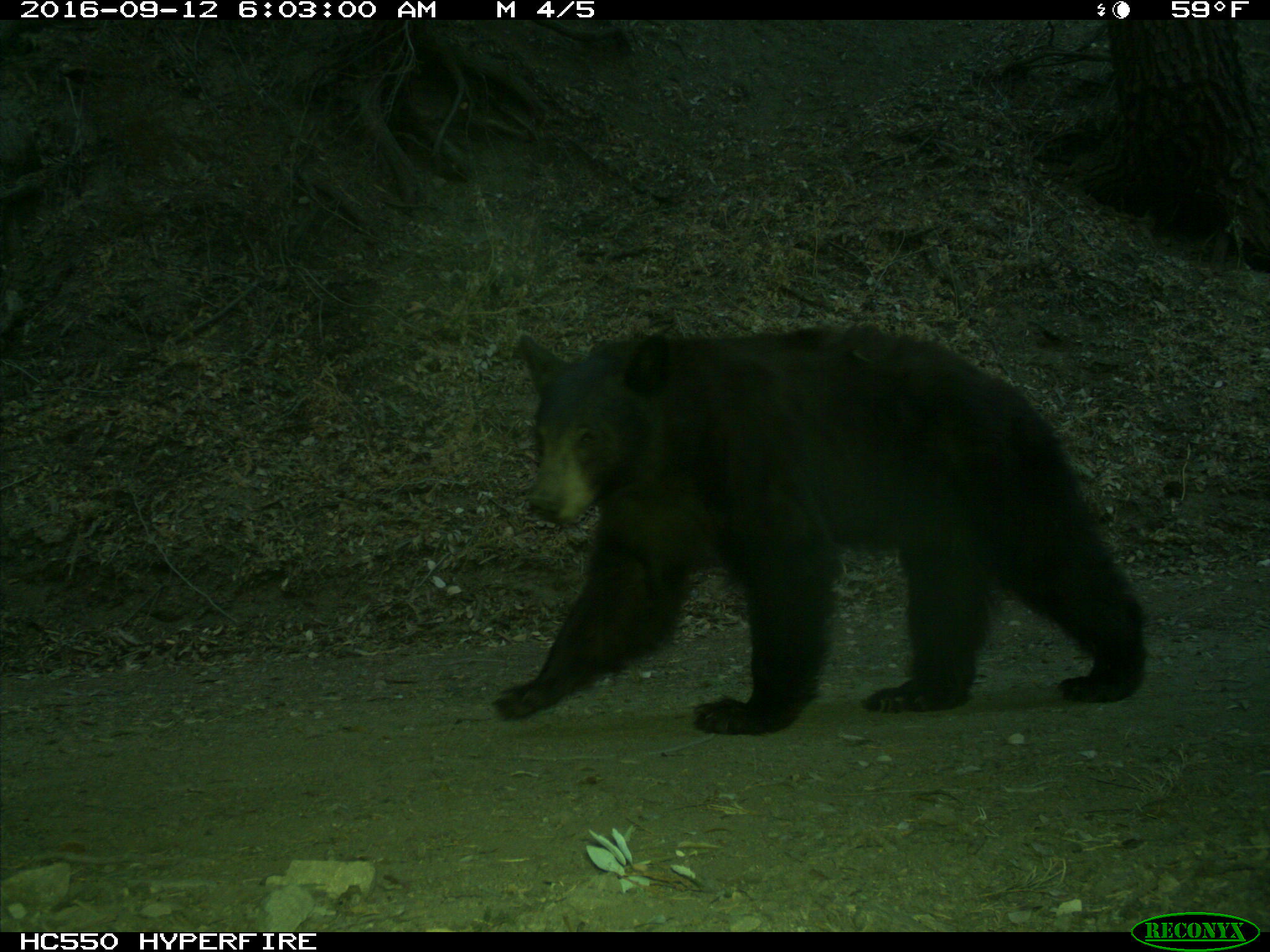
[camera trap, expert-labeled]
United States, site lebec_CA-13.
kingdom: Animalia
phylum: Chordata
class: Mammalia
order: Carnivora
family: Ursidae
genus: Ursus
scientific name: Ursus americanus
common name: american black bear